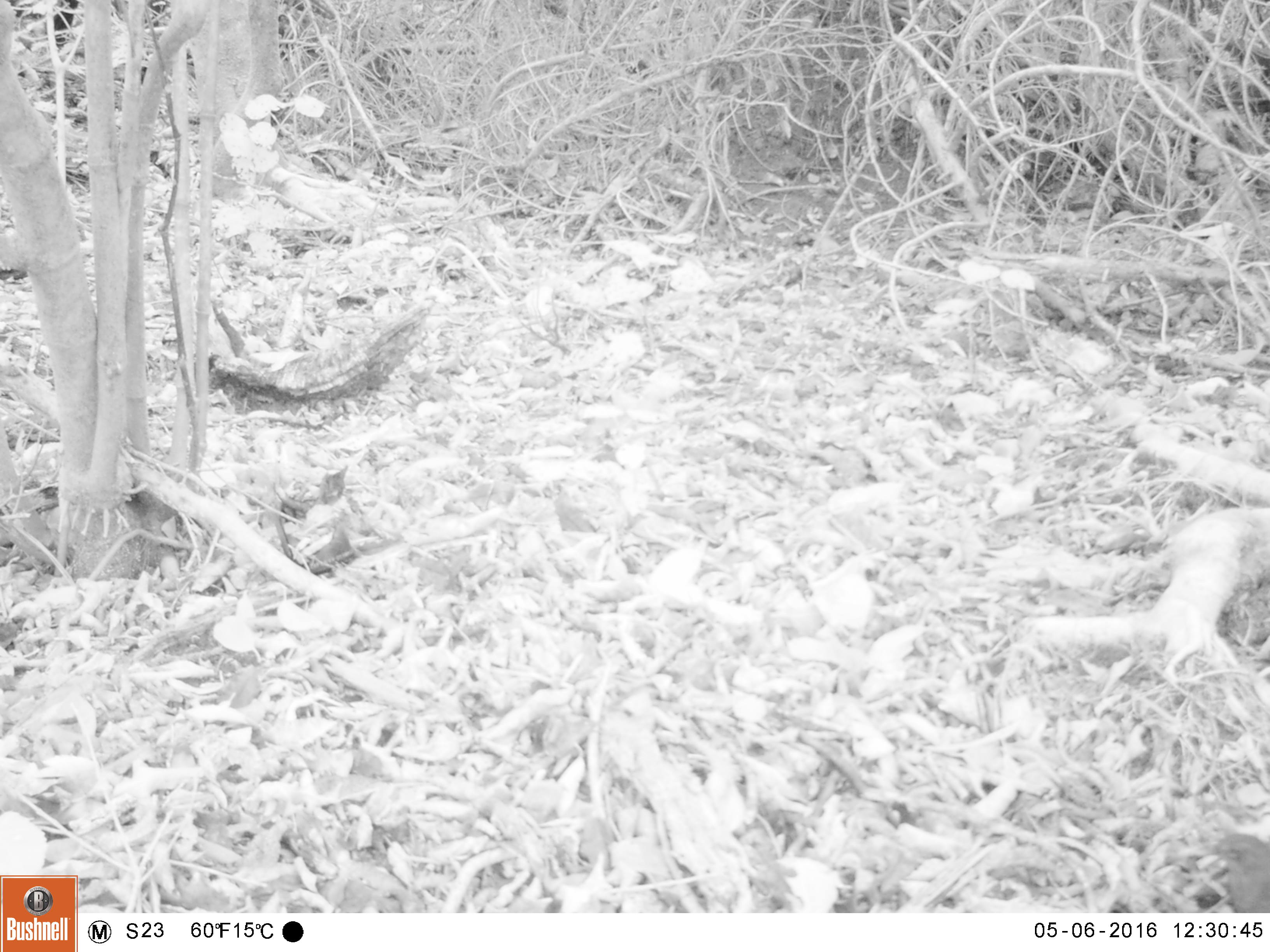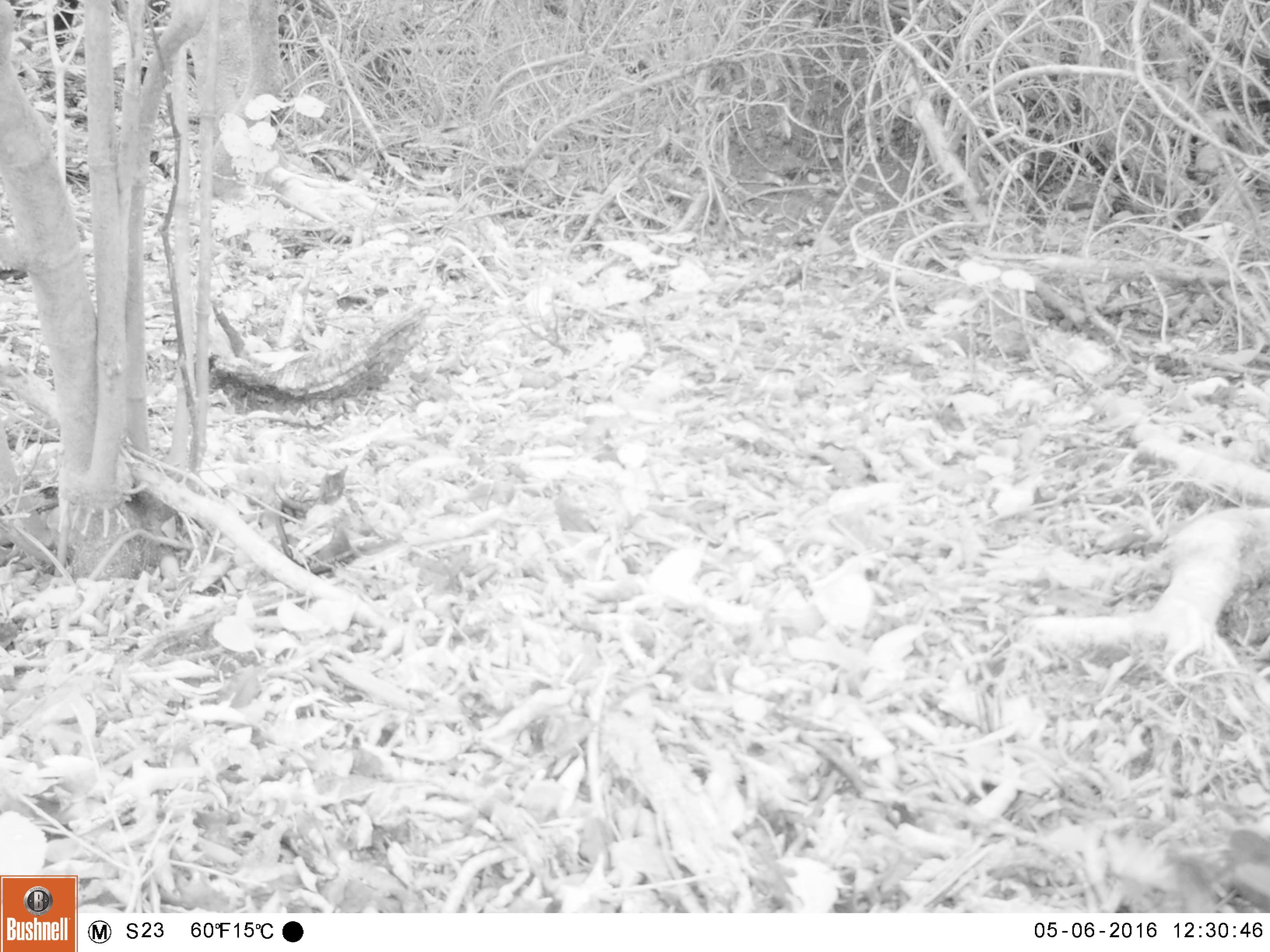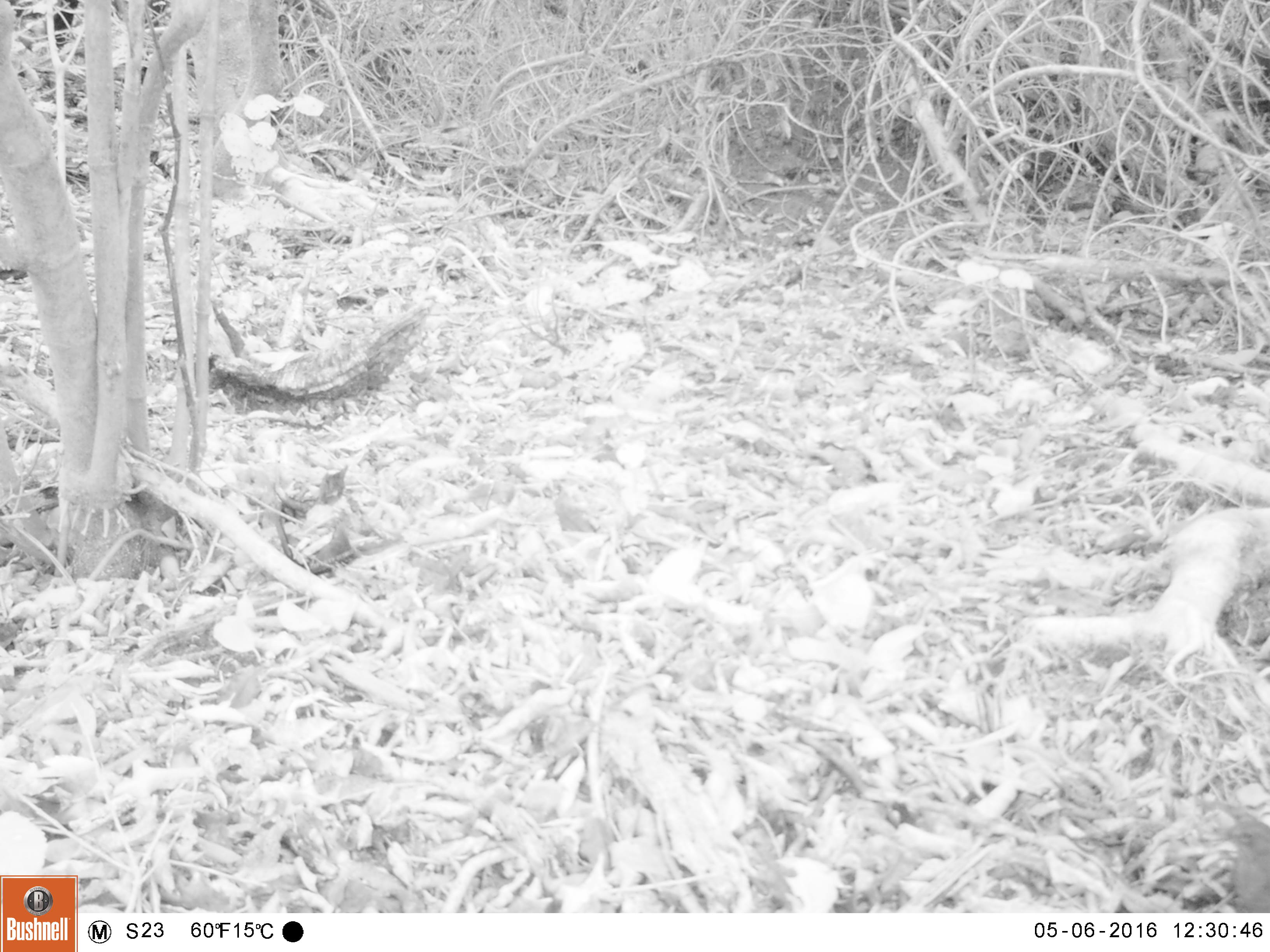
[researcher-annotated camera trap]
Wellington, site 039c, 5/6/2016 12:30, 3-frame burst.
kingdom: Animalia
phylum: Chordata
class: Aves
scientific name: Aves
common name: bird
Bird (Aves).